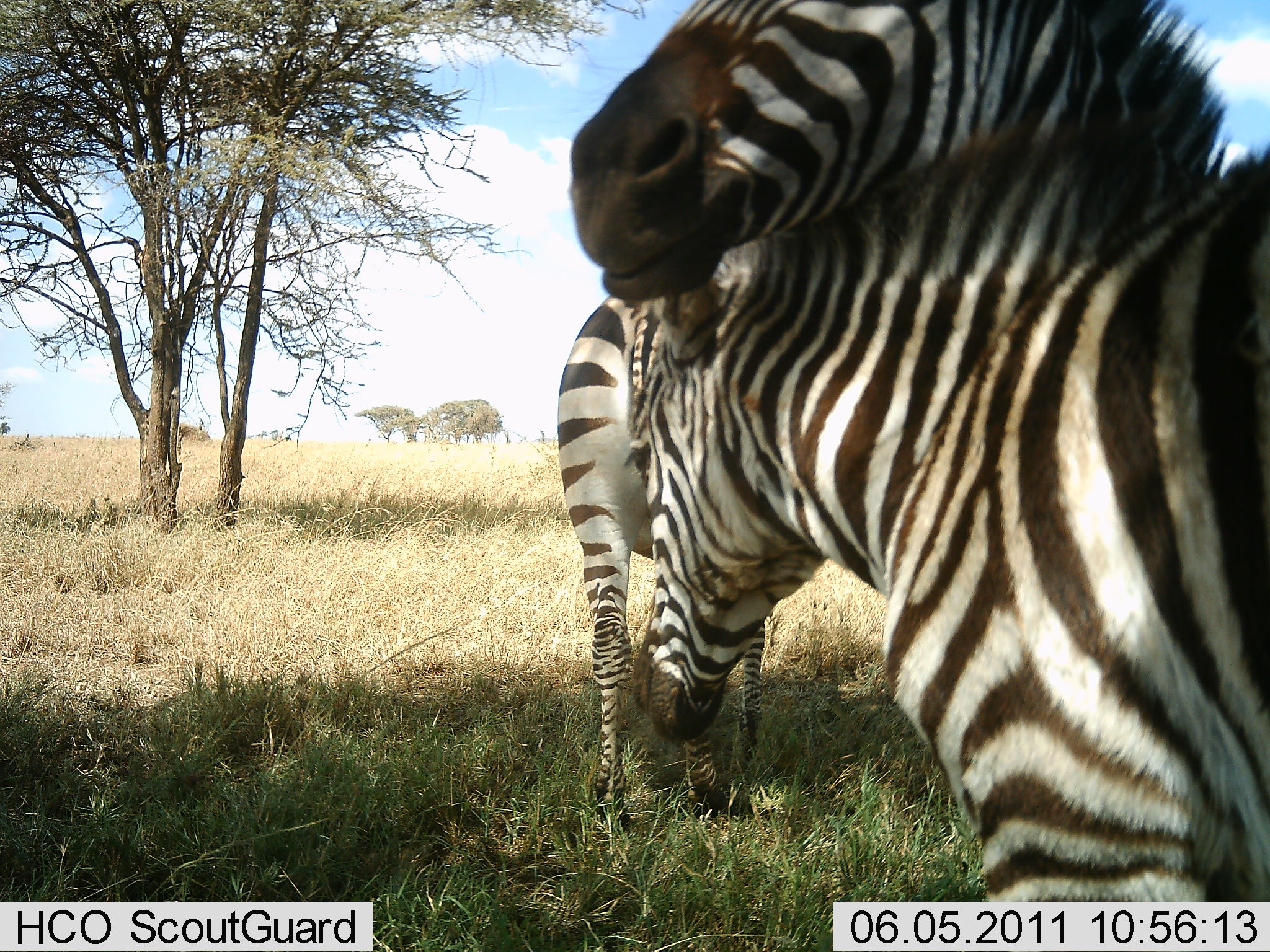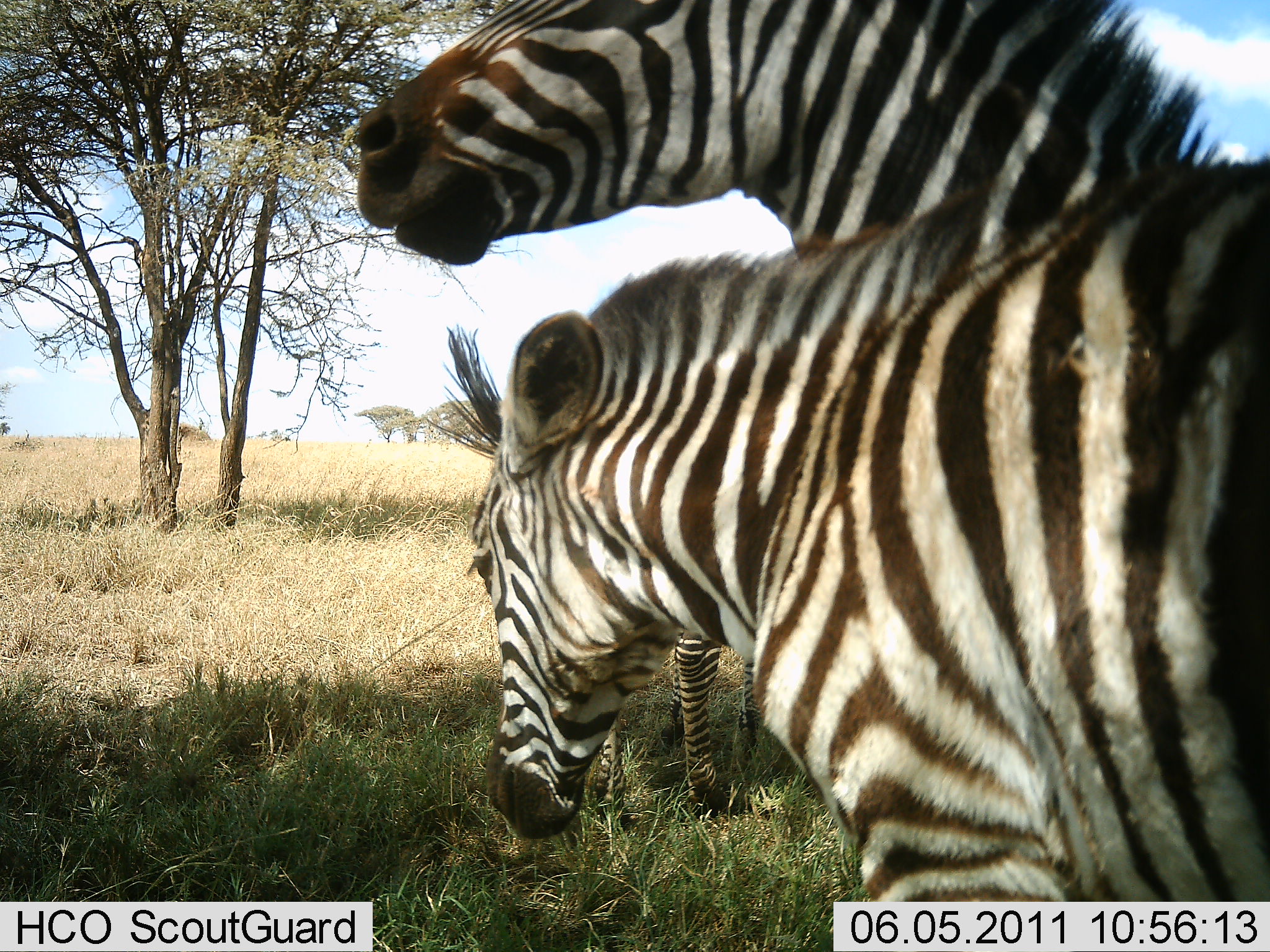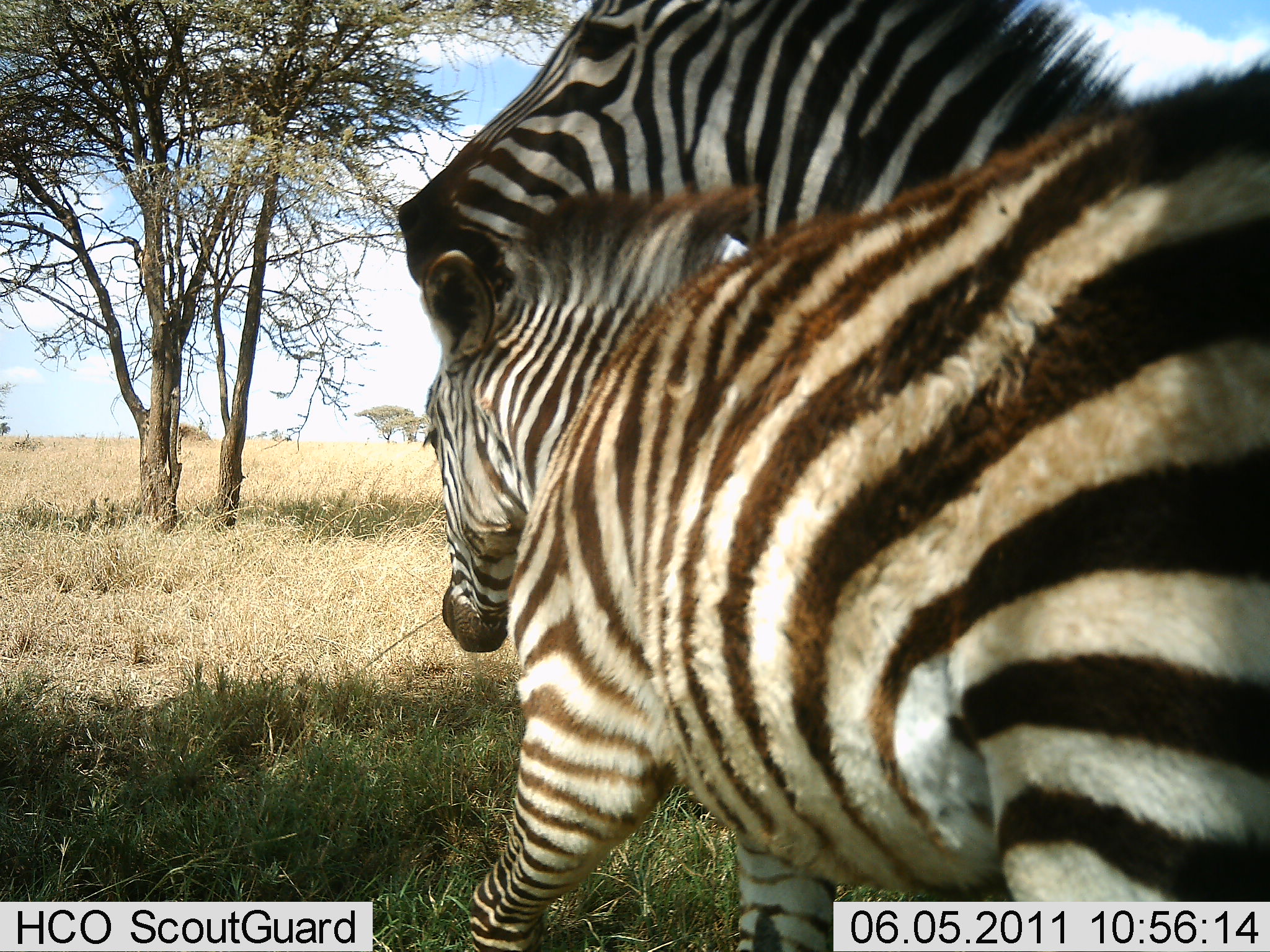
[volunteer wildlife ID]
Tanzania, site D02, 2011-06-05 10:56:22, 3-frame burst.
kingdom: Animalia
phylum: Chordata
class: Mammalia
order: Perissodactyla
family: Equidae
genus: Equus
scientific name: Equus quagga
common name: plains zebra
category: zebra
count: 3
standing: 50%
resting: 0%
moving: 30%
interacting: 50%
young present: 20%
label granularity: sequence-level